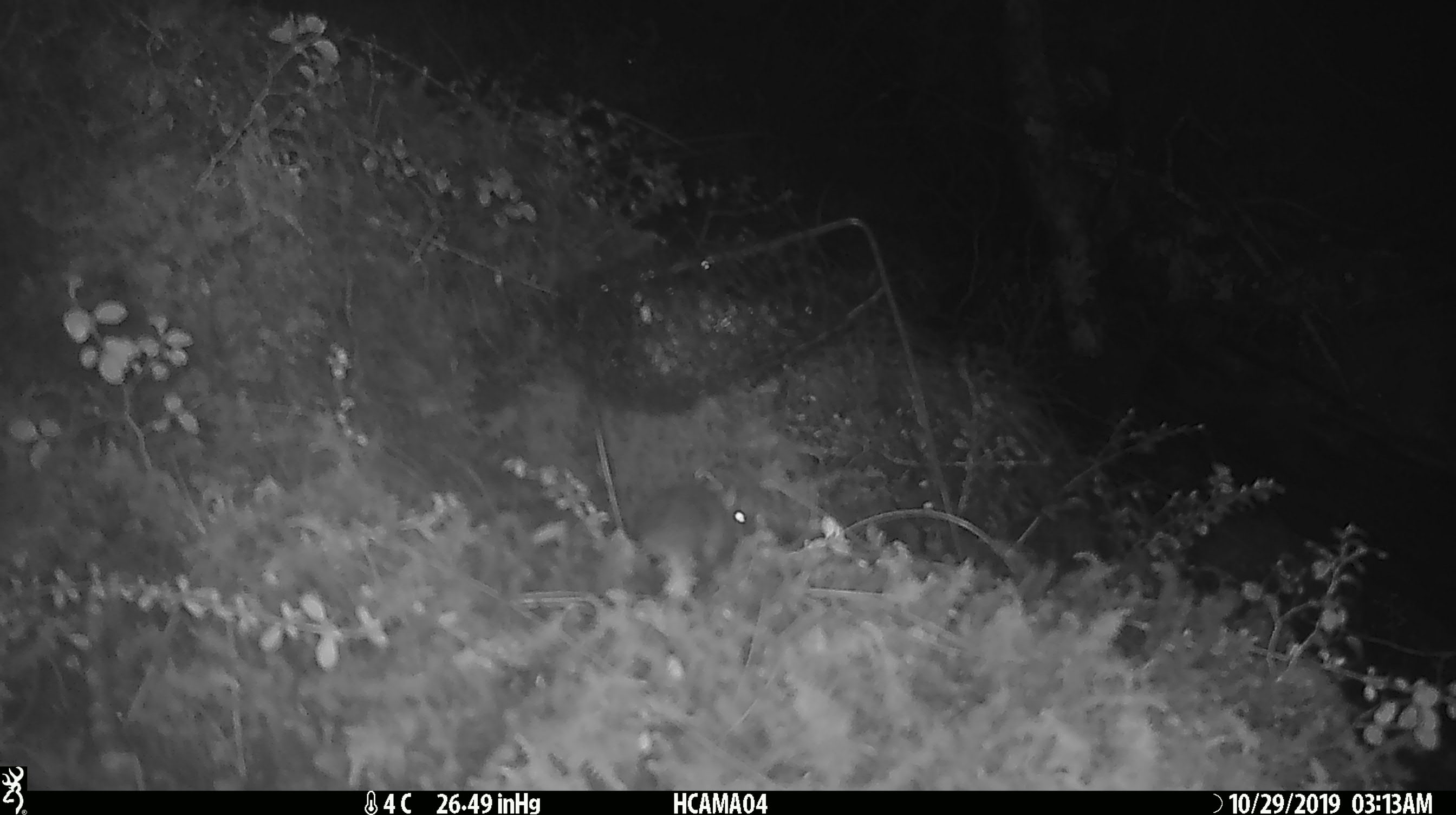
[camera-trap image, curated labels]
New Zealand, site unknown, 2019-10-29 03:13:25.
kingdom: Animalia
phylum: Chordata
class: Mammalia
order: Rodentia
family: Muridae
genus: Mus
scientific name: Mus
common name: mouse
Mouse (Mus).